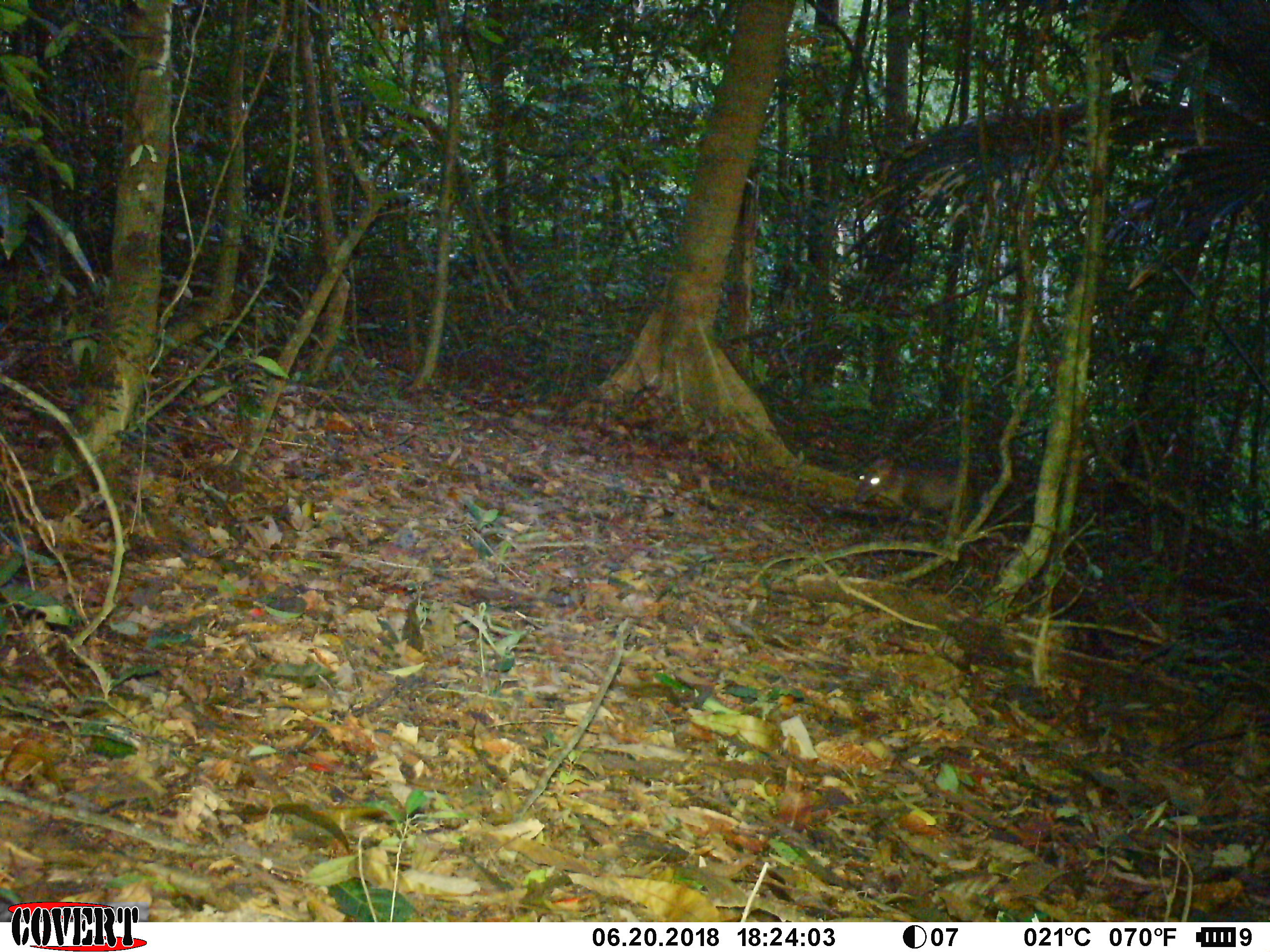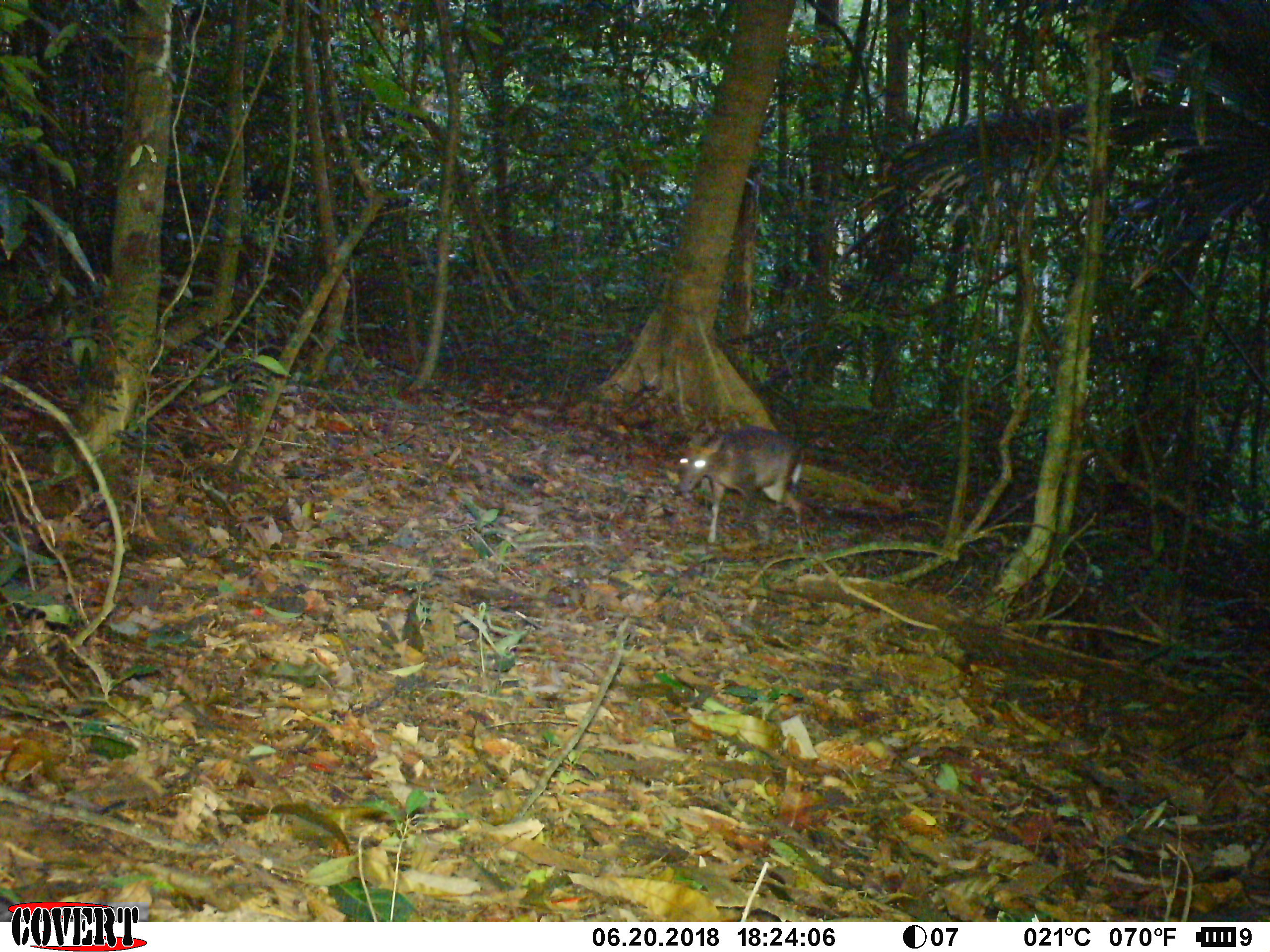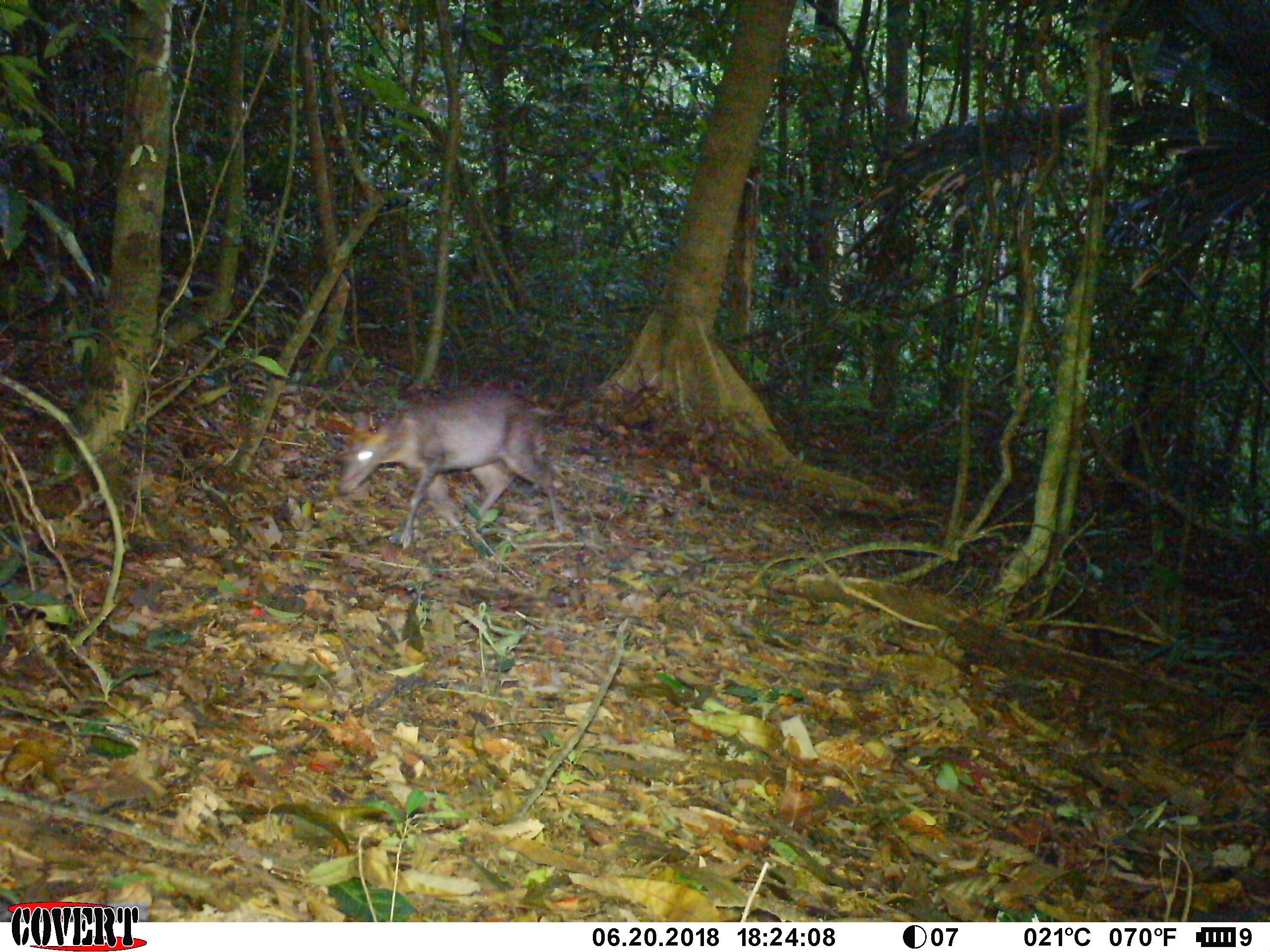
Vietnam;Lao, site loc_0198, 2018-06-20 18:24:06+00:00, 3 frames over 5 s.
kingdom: Animalia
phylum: Chordata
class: Mammalia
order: Artiodactyla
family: Cervidae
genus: Muntiacus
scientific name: Muntiacus rooseveltorum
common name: roosevelt's muntjac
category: roosevelts muntjac group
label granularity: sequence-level